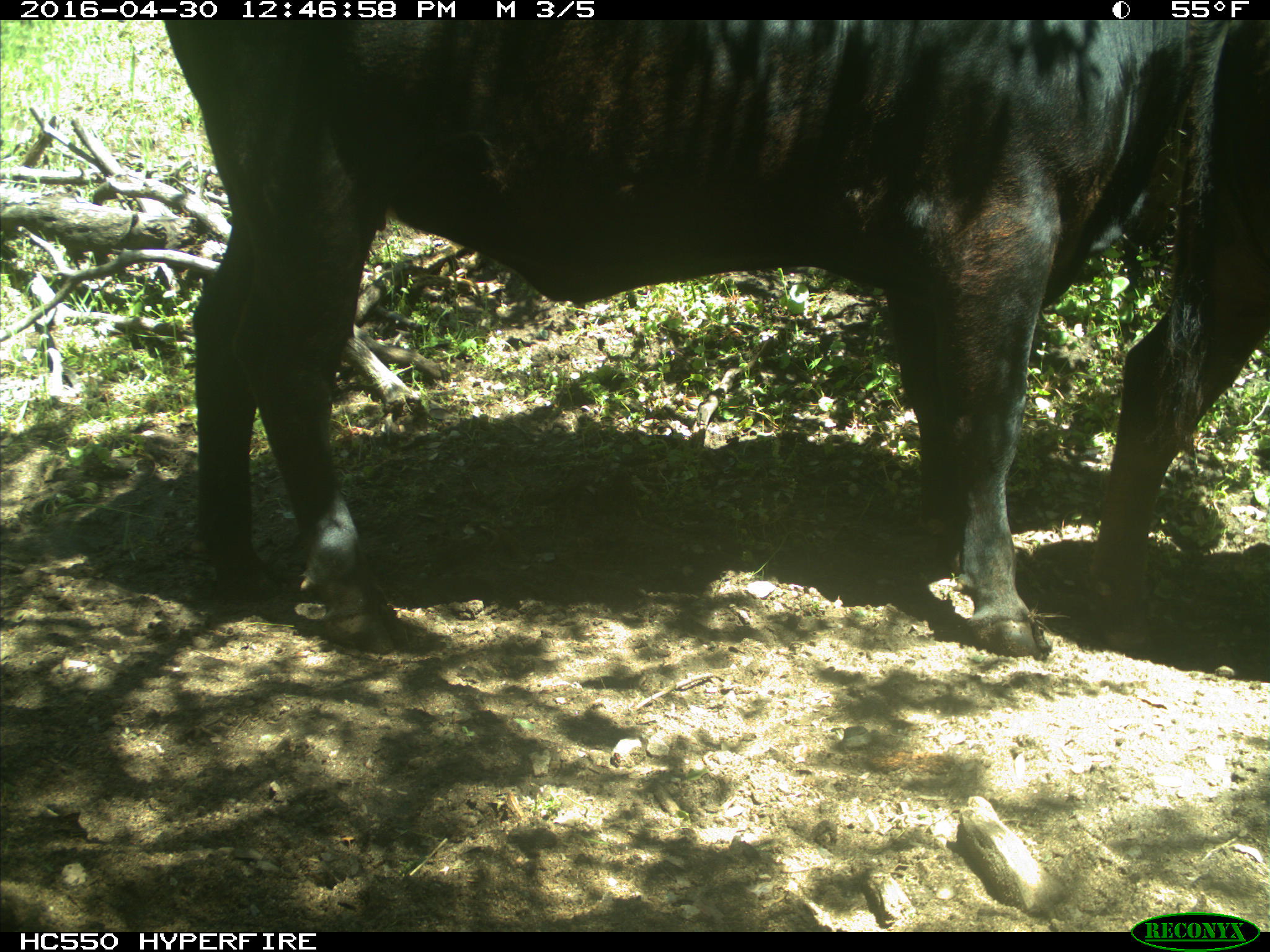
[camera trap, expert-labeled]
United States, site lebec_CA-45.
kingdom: Animalia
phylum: Chordata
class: Mammalia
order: Artiodactyla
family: Bovidae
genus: Bos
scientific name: Bos taurus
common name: domestic cow